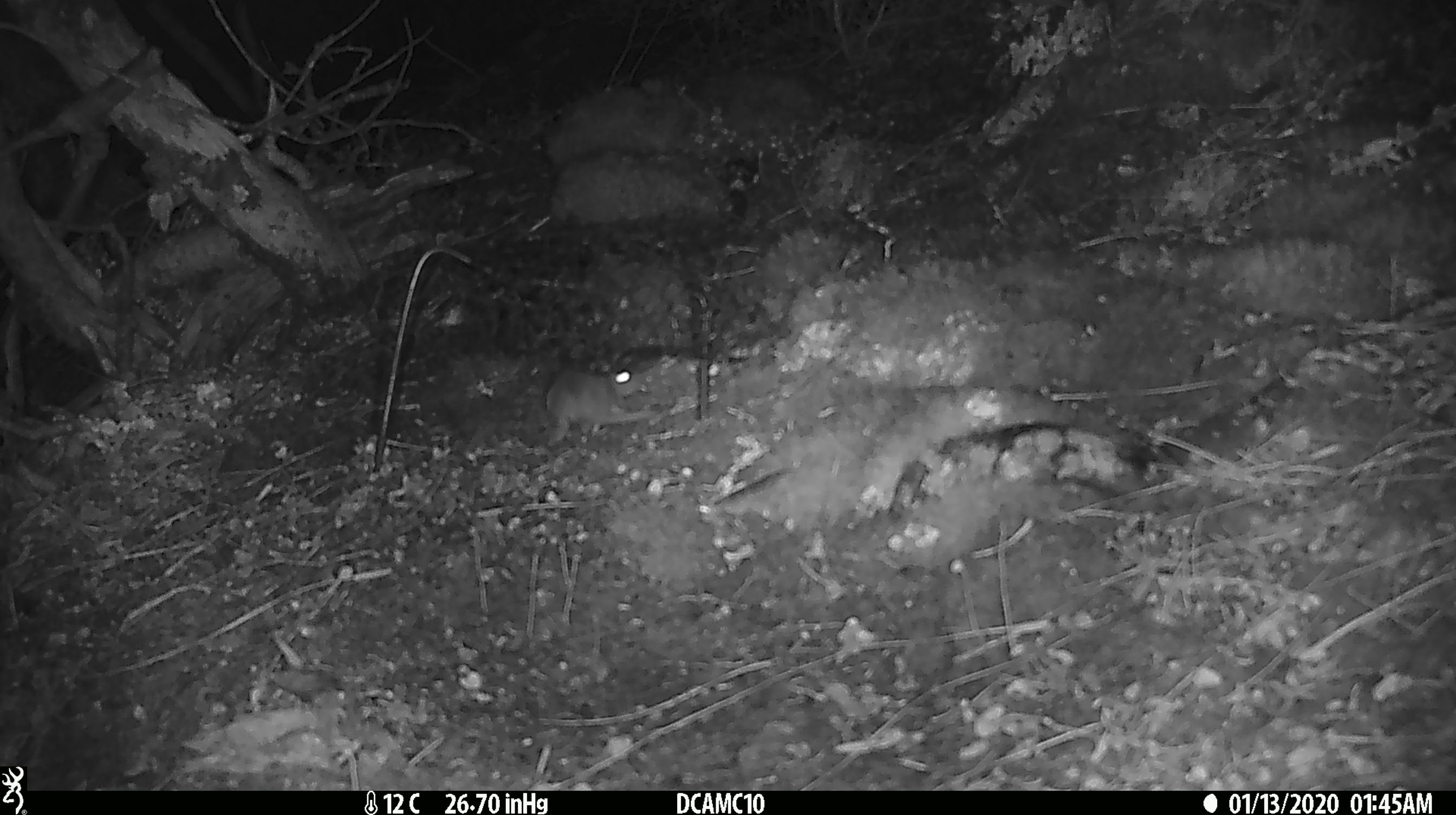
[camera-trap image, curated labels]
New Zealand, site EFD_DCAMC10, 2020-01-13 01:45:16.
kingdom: Animalia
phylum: Chordata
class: Mammalia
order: Rodentia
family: Muridae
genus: Mus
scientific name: Mus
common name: mouse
Mouse (Mus).